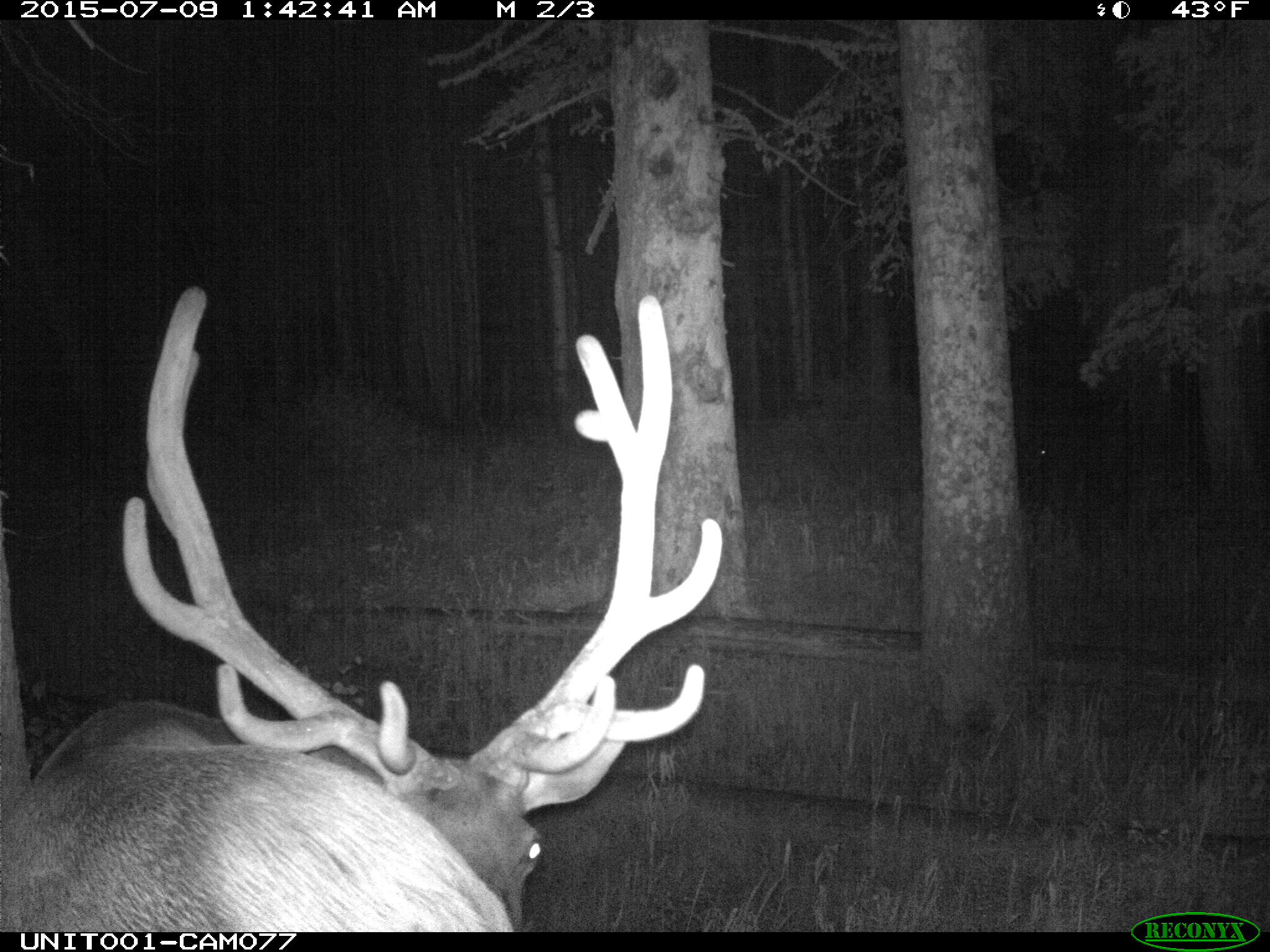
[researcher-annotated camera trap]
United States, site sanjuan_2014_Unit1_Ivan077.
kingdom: Animalia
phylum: Chordata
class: Mammalia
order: Artiodactyla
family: Cervidae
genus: Cervus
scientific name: Cervus elaphus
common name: red deer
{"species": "Cervus elaphus (red deer)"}